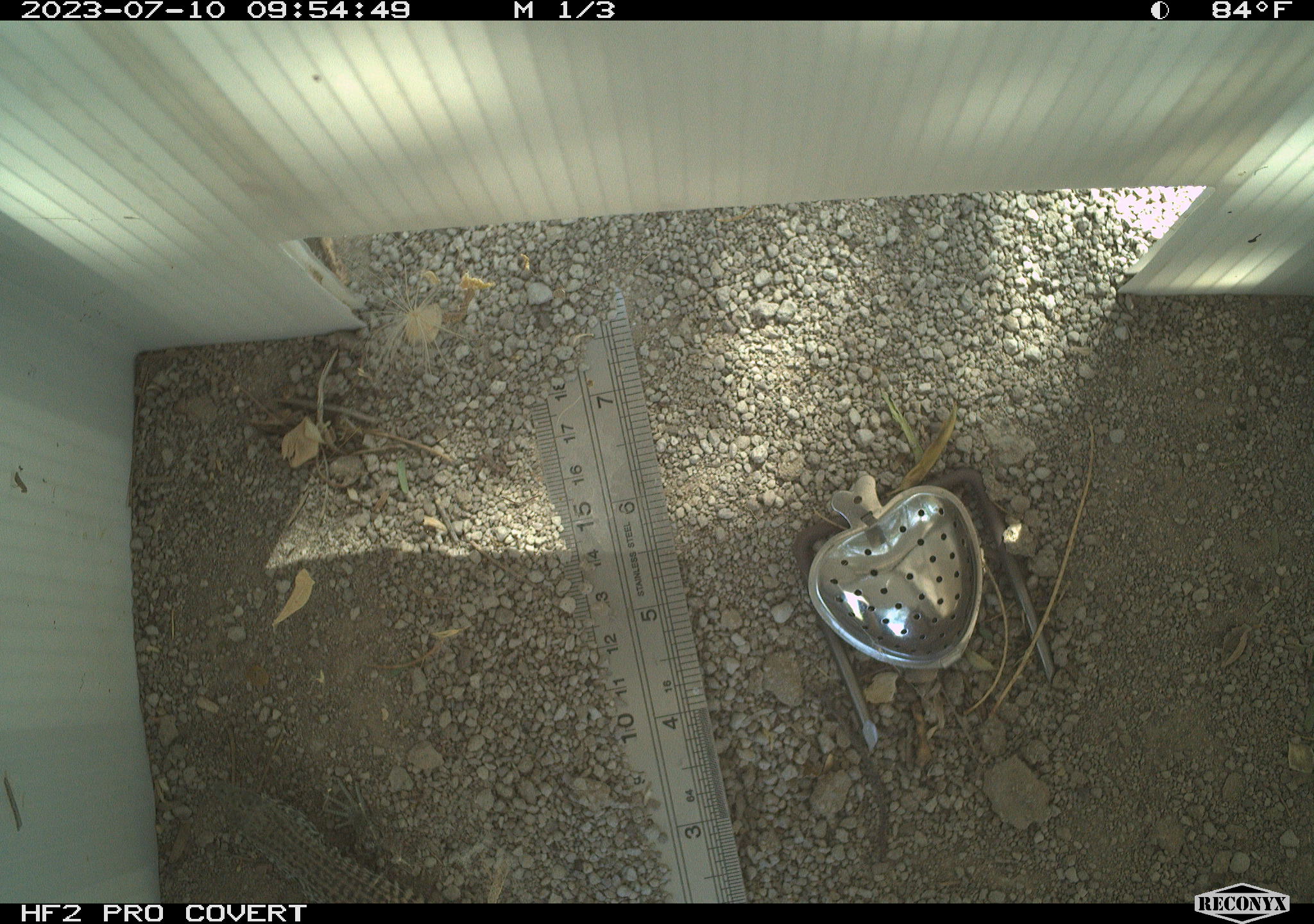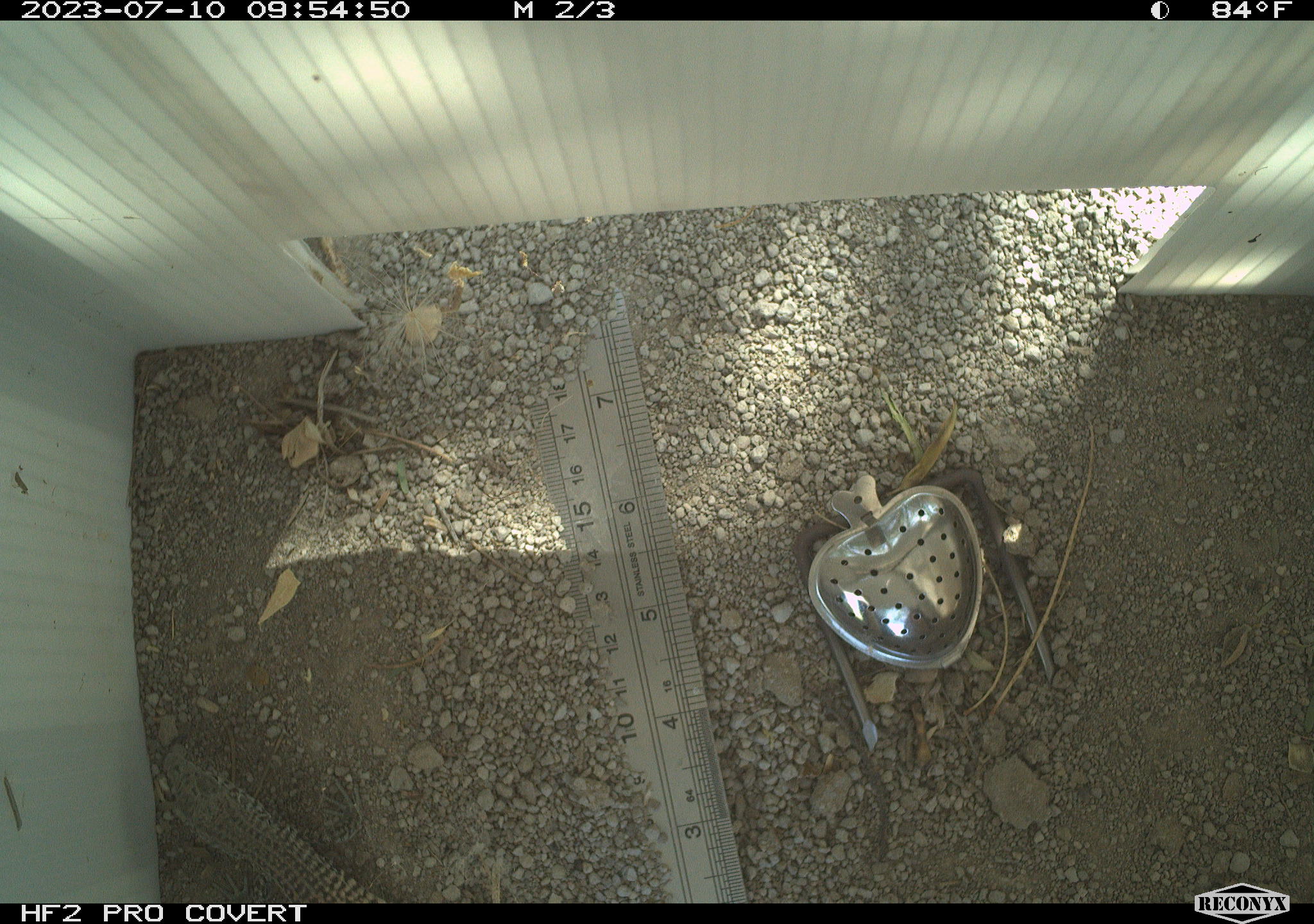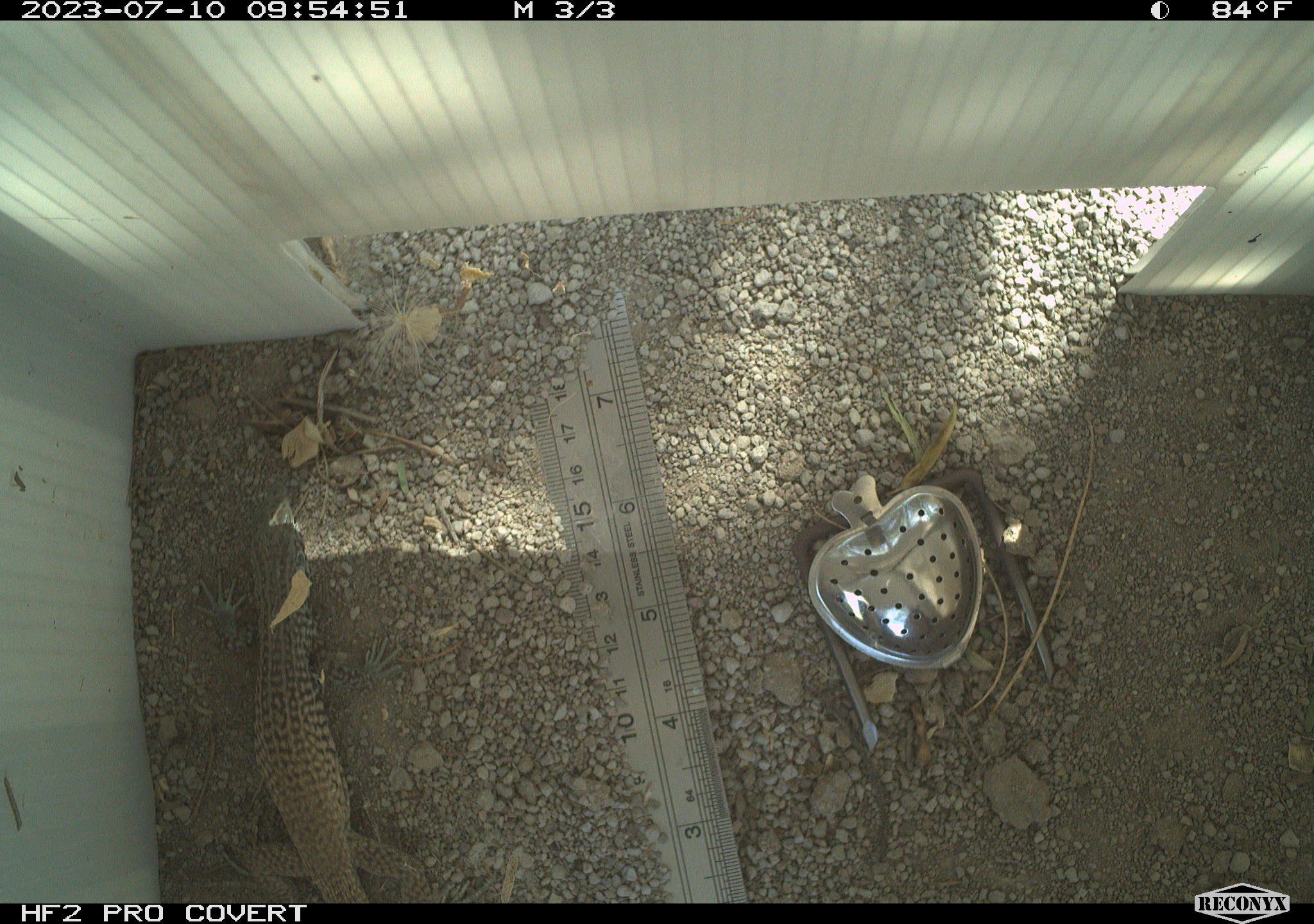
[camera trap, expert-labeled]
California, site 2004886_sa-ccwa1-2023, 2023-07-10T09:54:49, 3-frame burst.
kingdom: Animalia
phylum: Chordata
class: Reptilia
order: Squamata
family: Teiidae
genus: Aspidoscelis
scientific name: Aspidoscelis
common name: whiptail lizards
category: aspidoscelis species